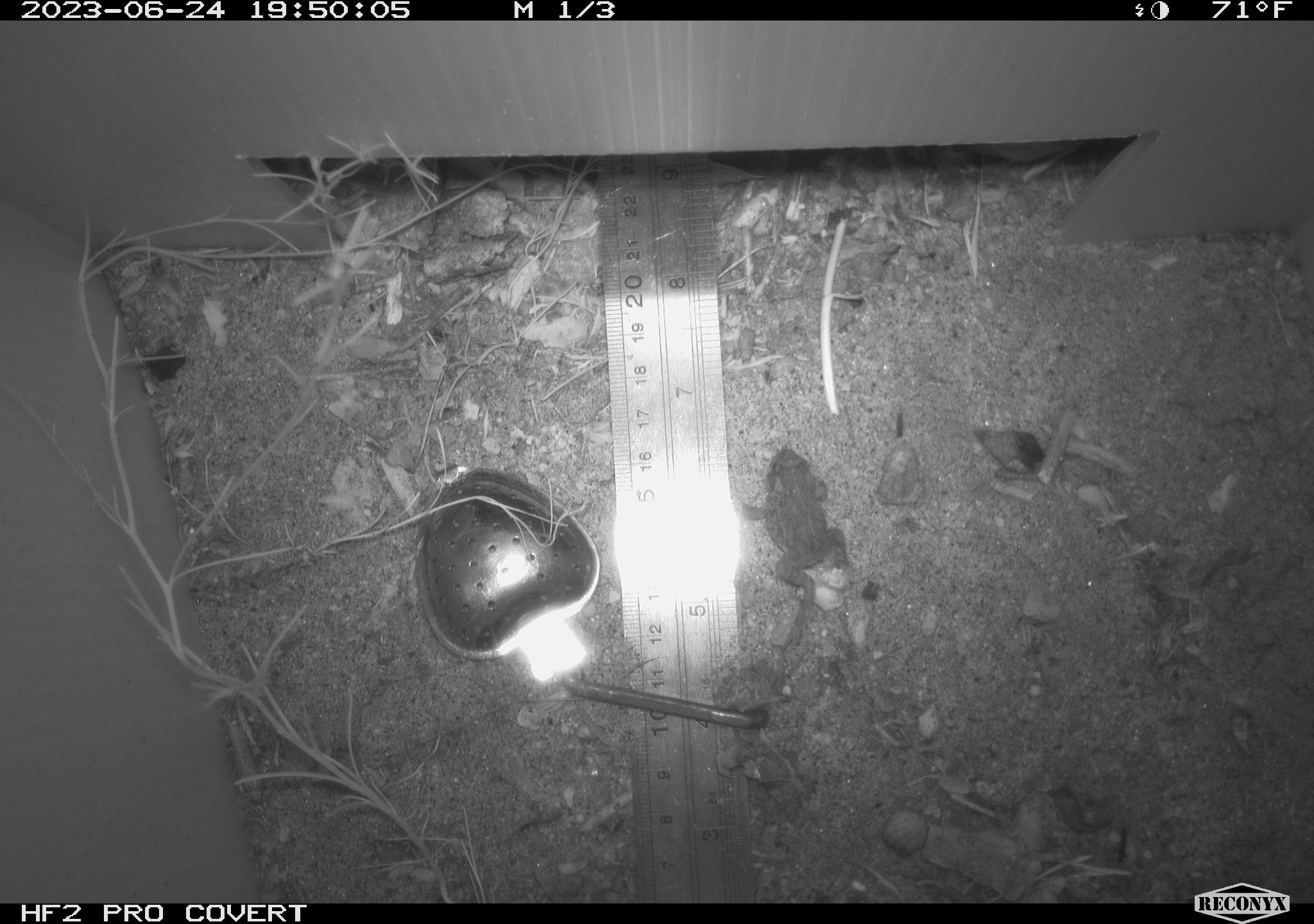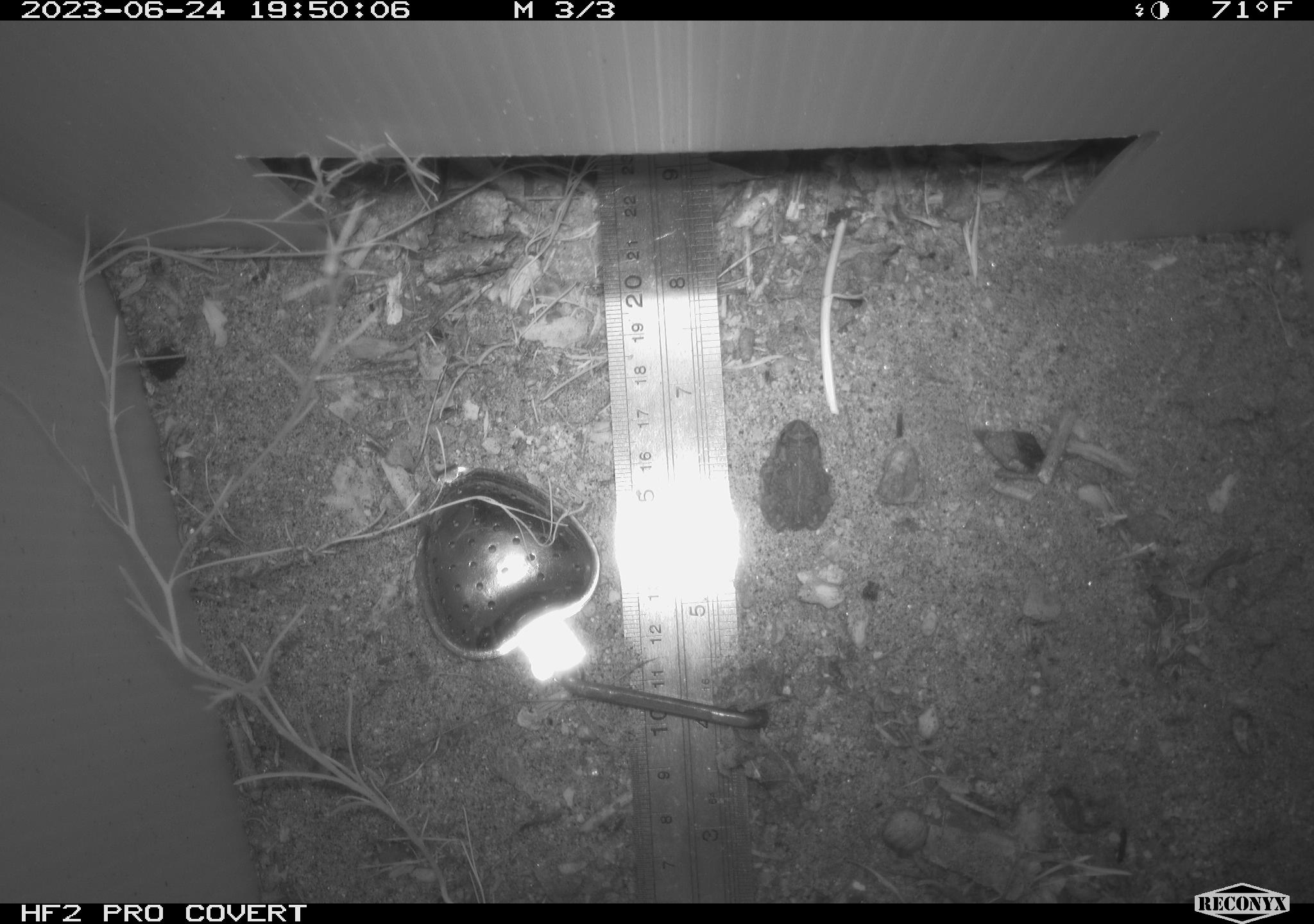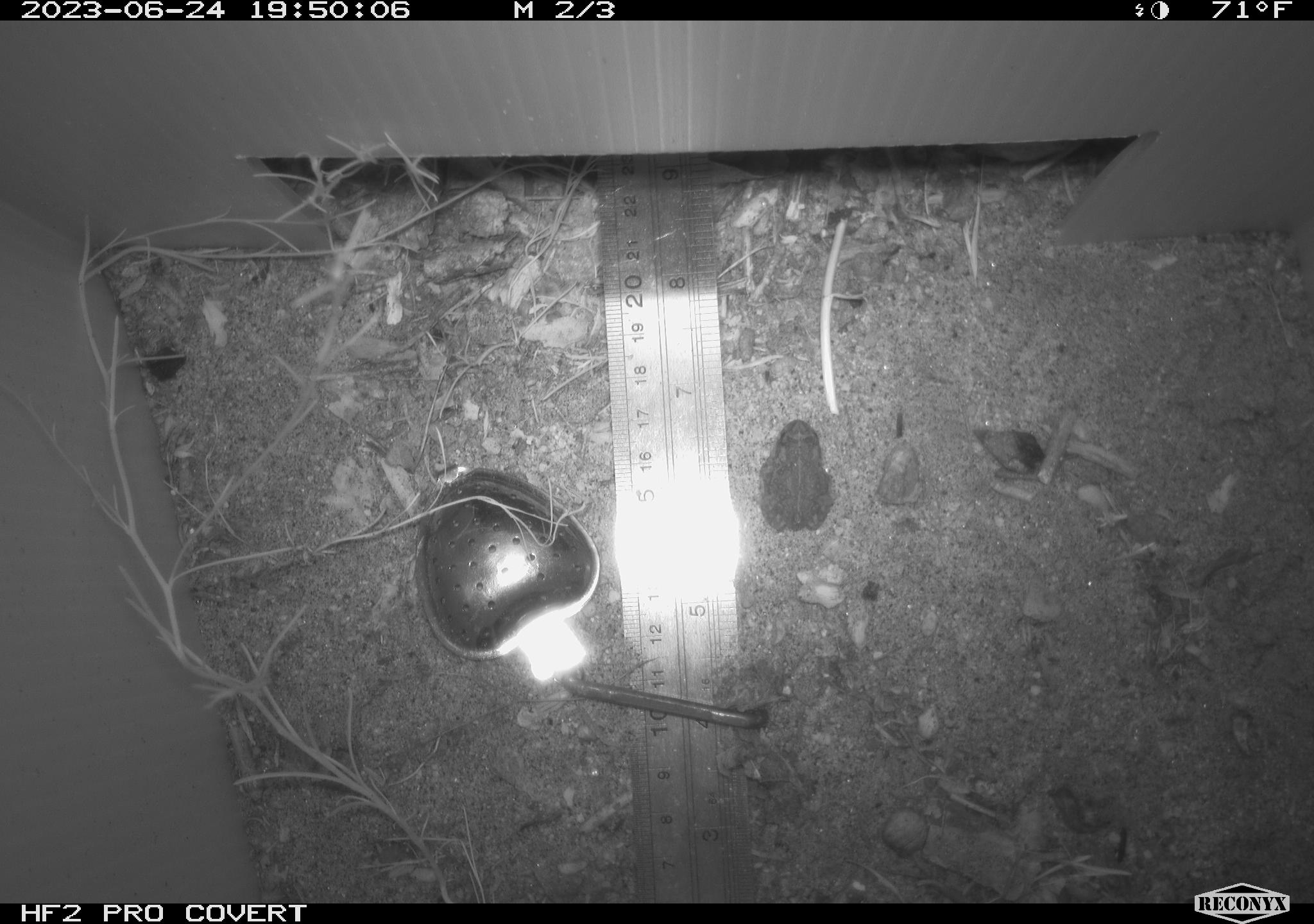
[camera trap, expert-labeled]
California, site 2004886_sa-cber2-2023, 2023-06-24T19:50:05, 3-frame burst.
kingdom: Animalia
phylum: Chordata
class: Amphibia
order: Anura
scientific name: Anura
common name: frogs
Frogs (Anura).